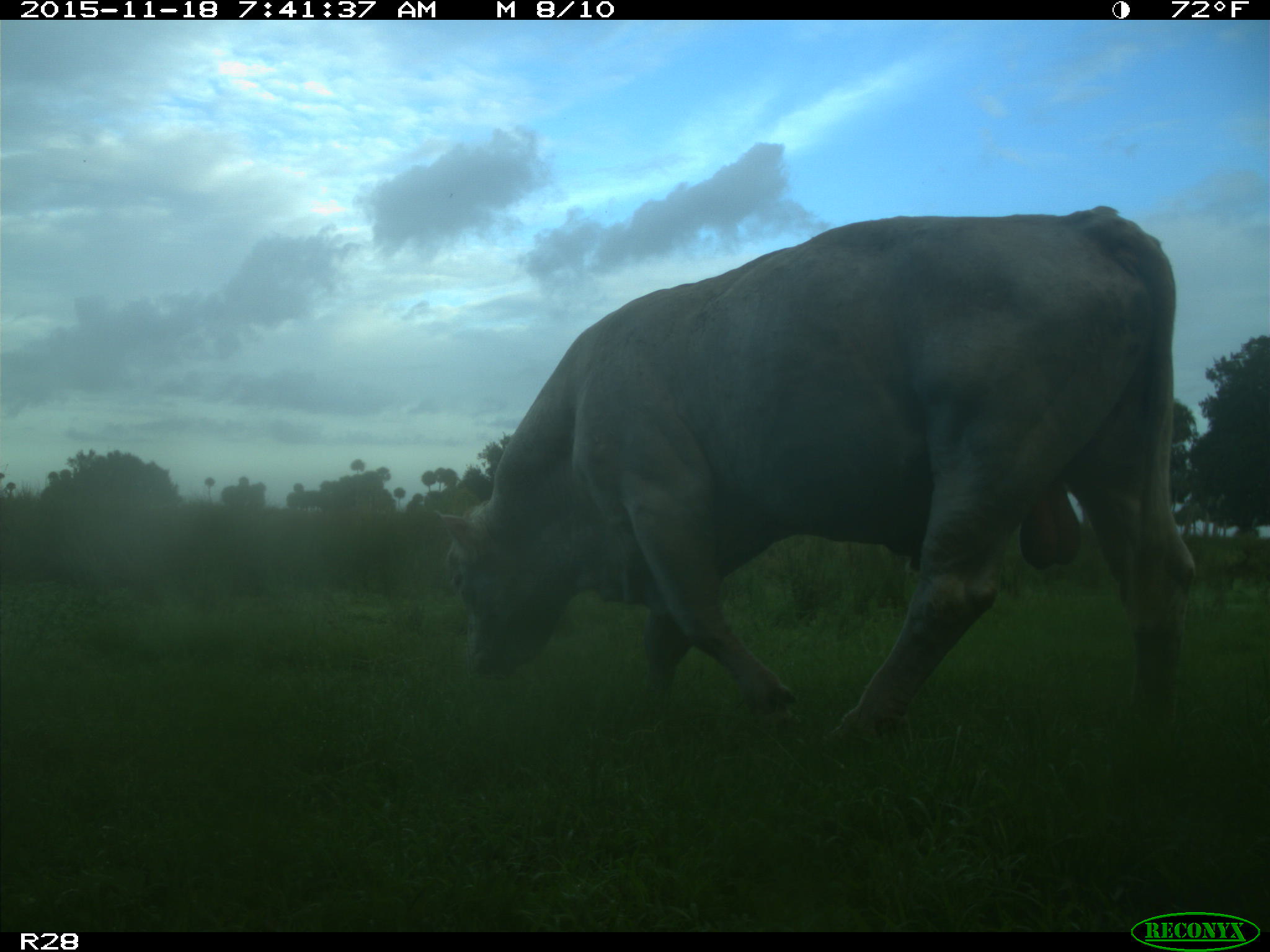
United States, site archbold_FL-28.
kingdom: Animalia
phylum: Chordata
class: Mammalia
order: Artiodactyla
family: Bovidae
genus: Bos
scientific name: Bos taurus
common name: domestic cow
Bos taurus (domestic cow).